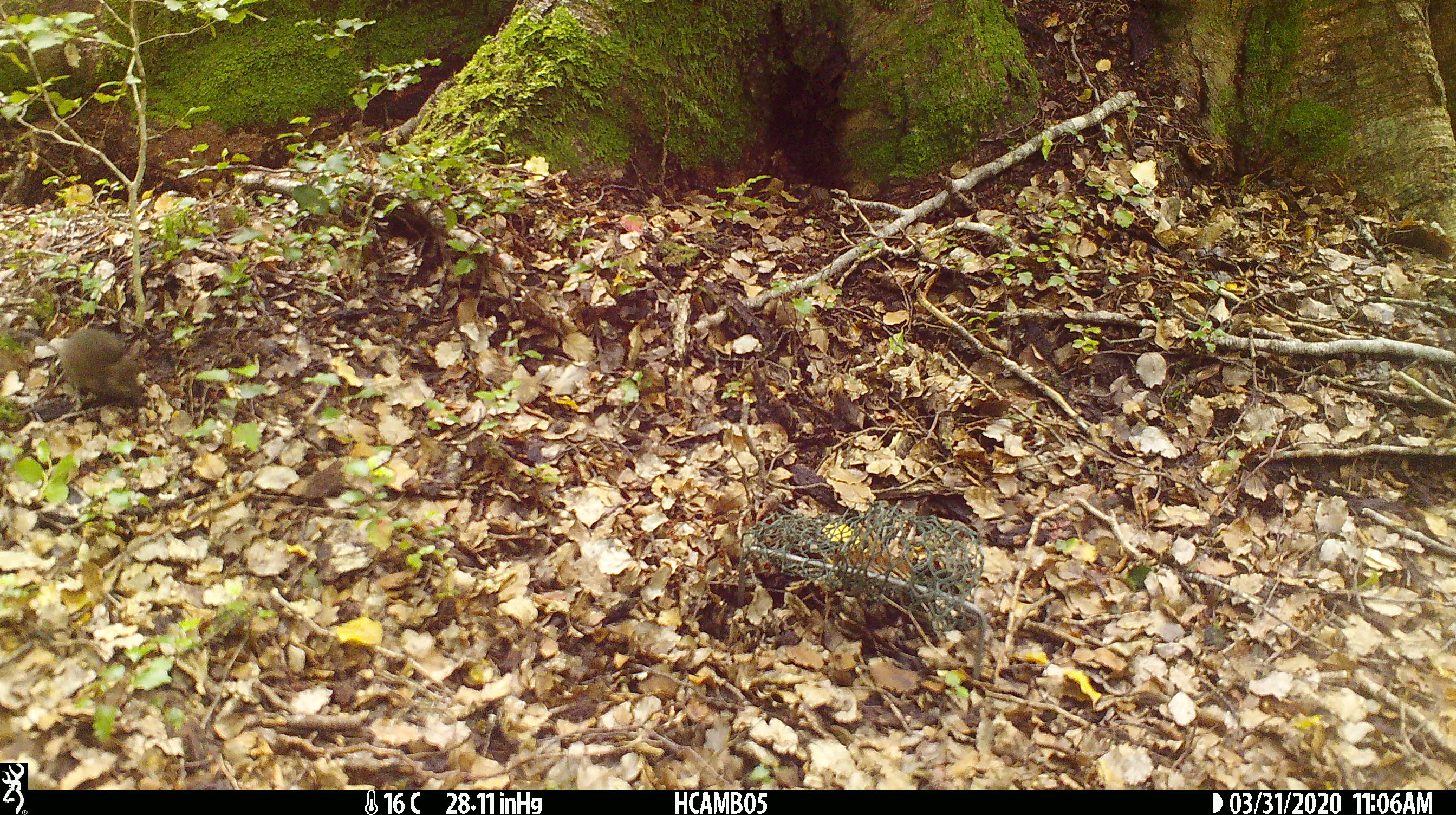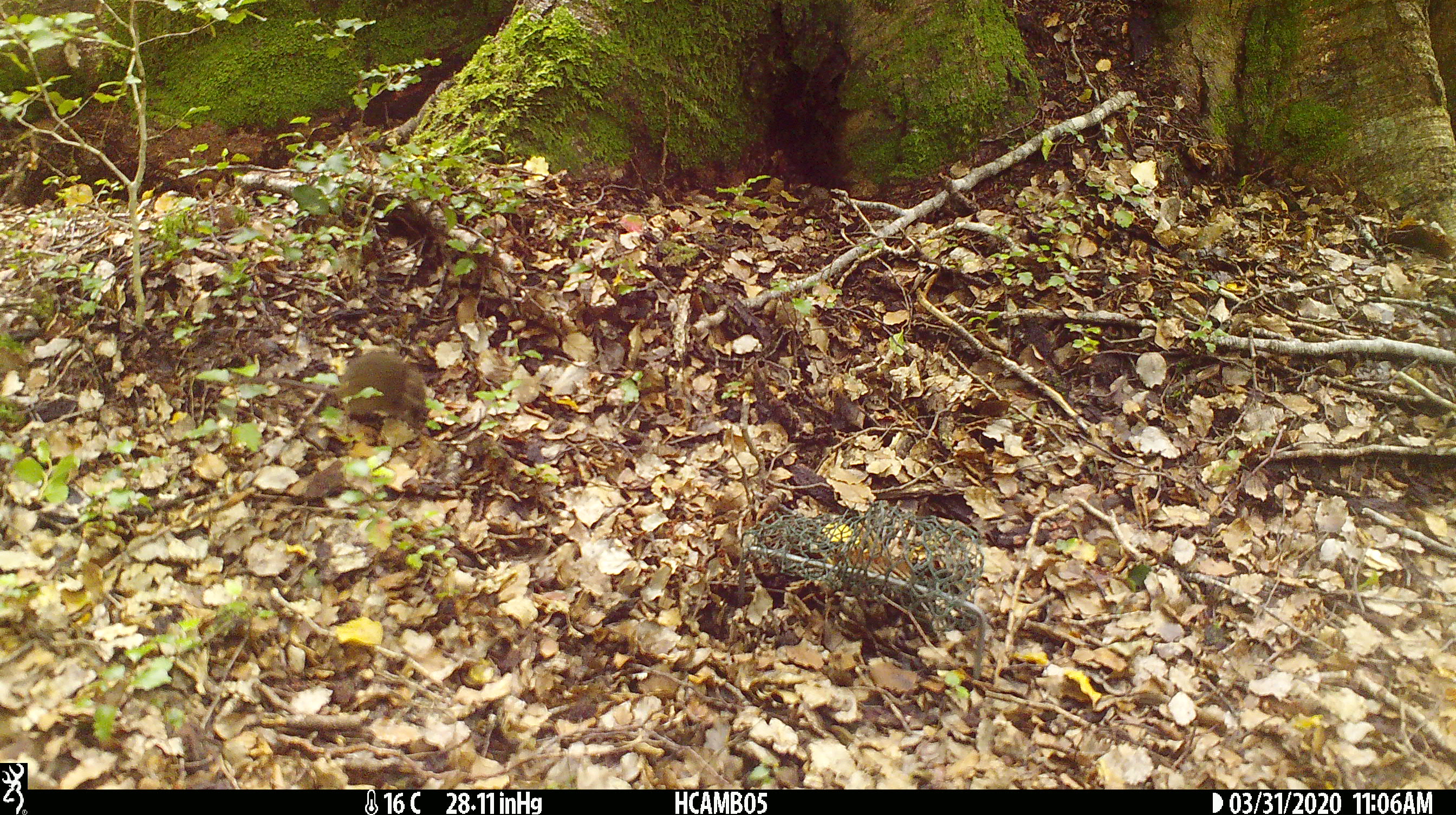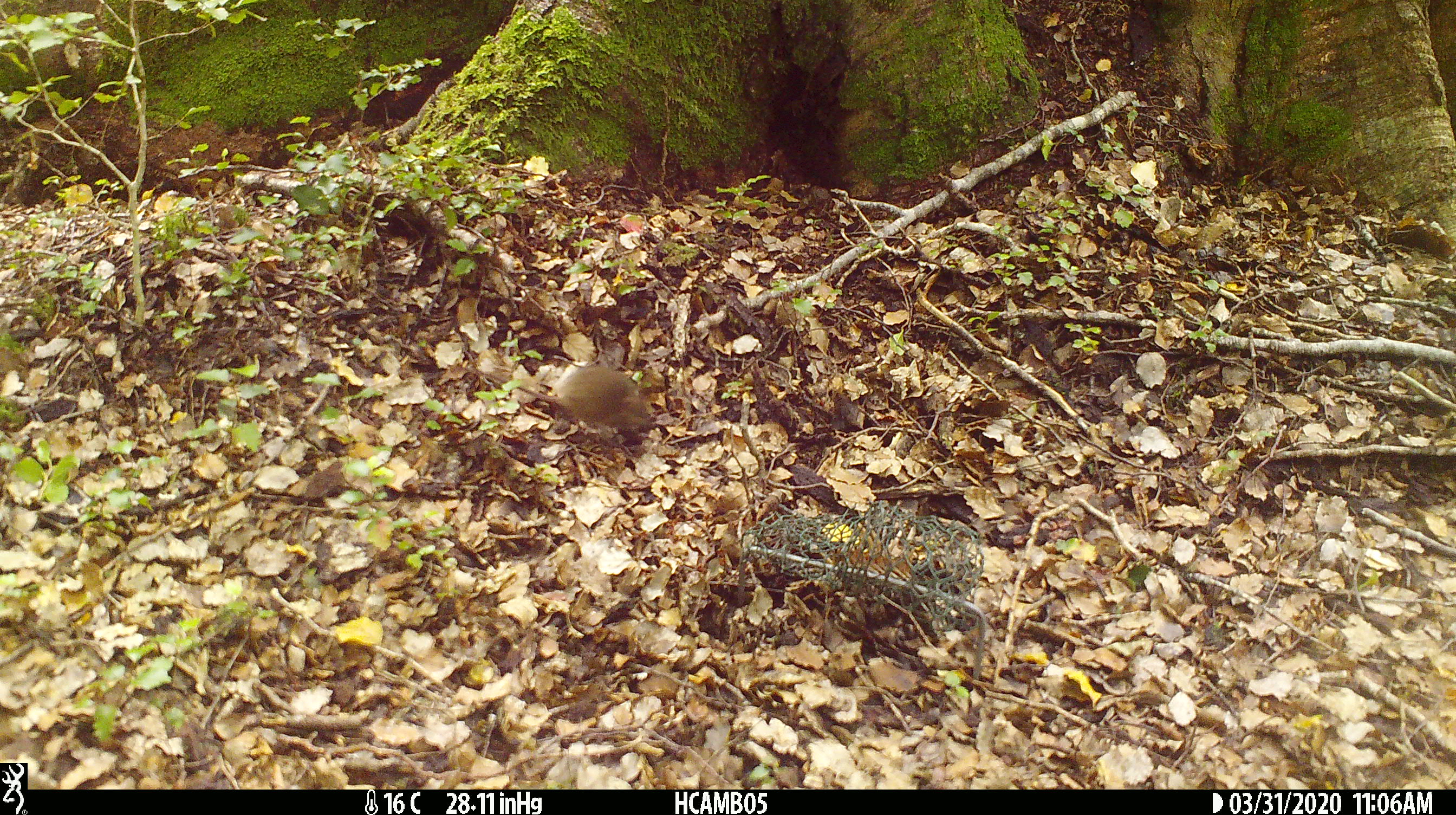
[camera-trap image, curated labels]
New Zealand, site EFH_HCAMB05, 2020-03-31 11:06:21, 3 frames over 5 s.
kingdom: Animalia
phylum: Chordata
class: Mammalia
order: Rodentia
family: Muridae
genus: Mus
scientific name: Mus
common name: mouse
Mouse (Mus).